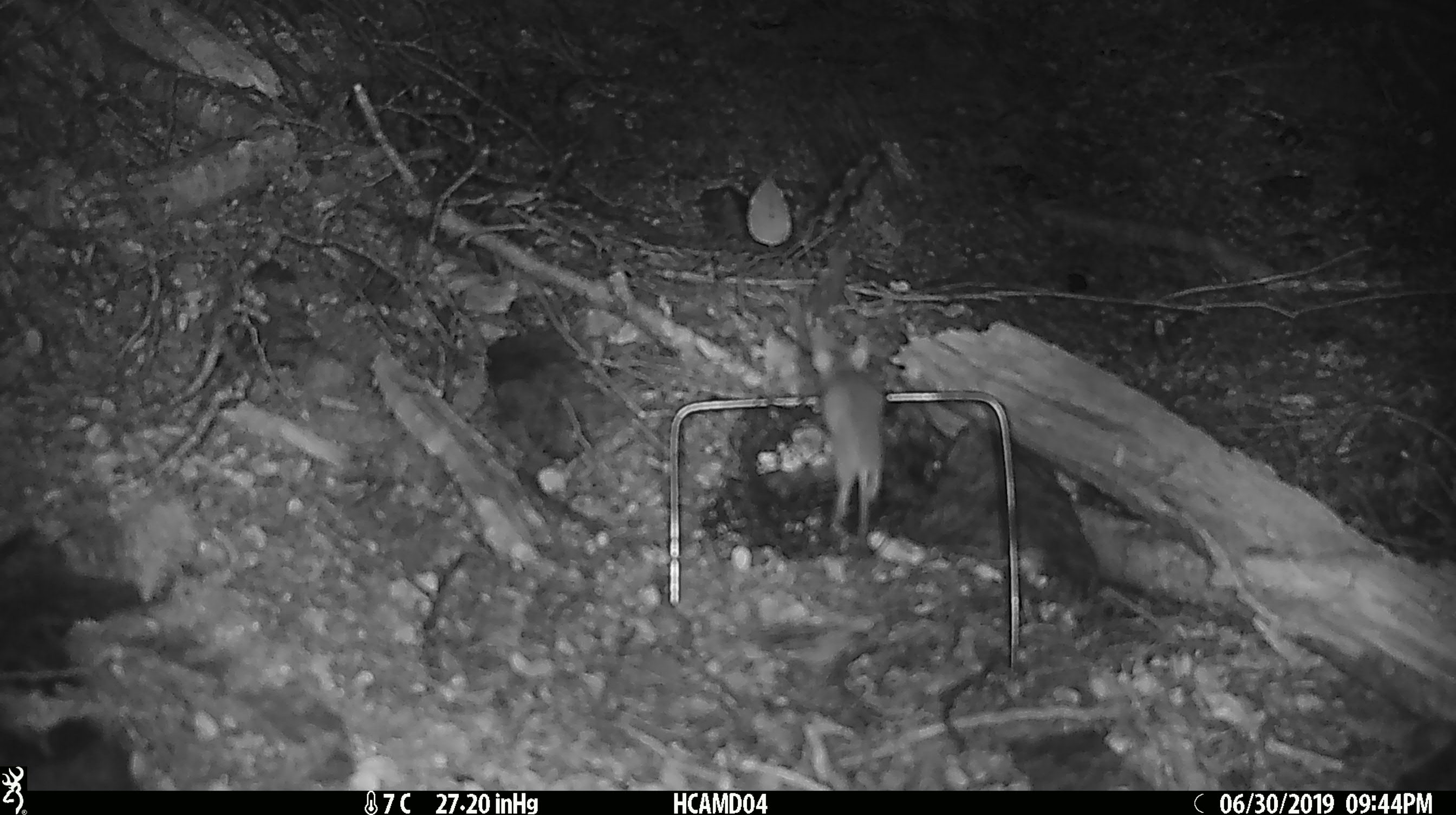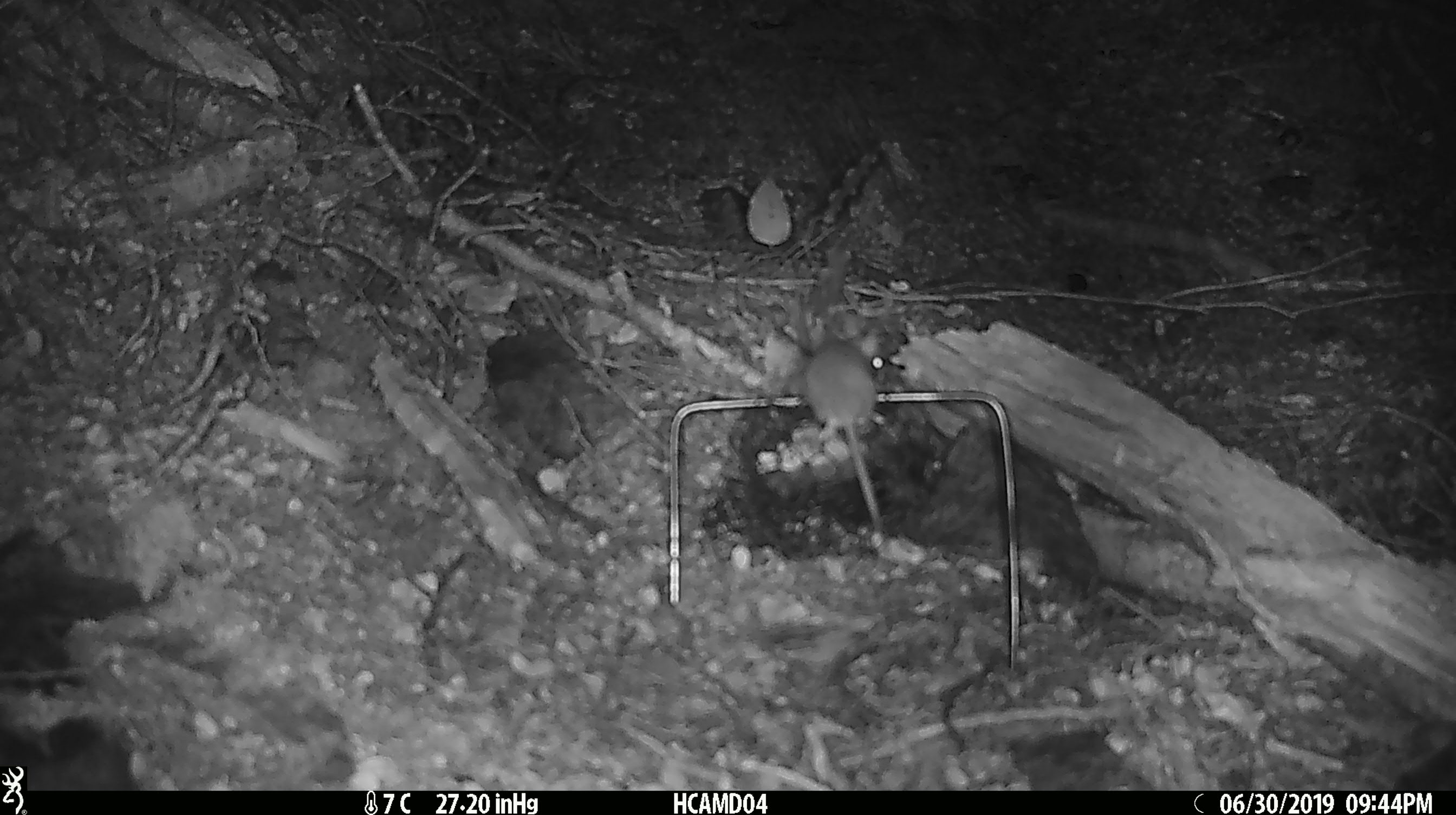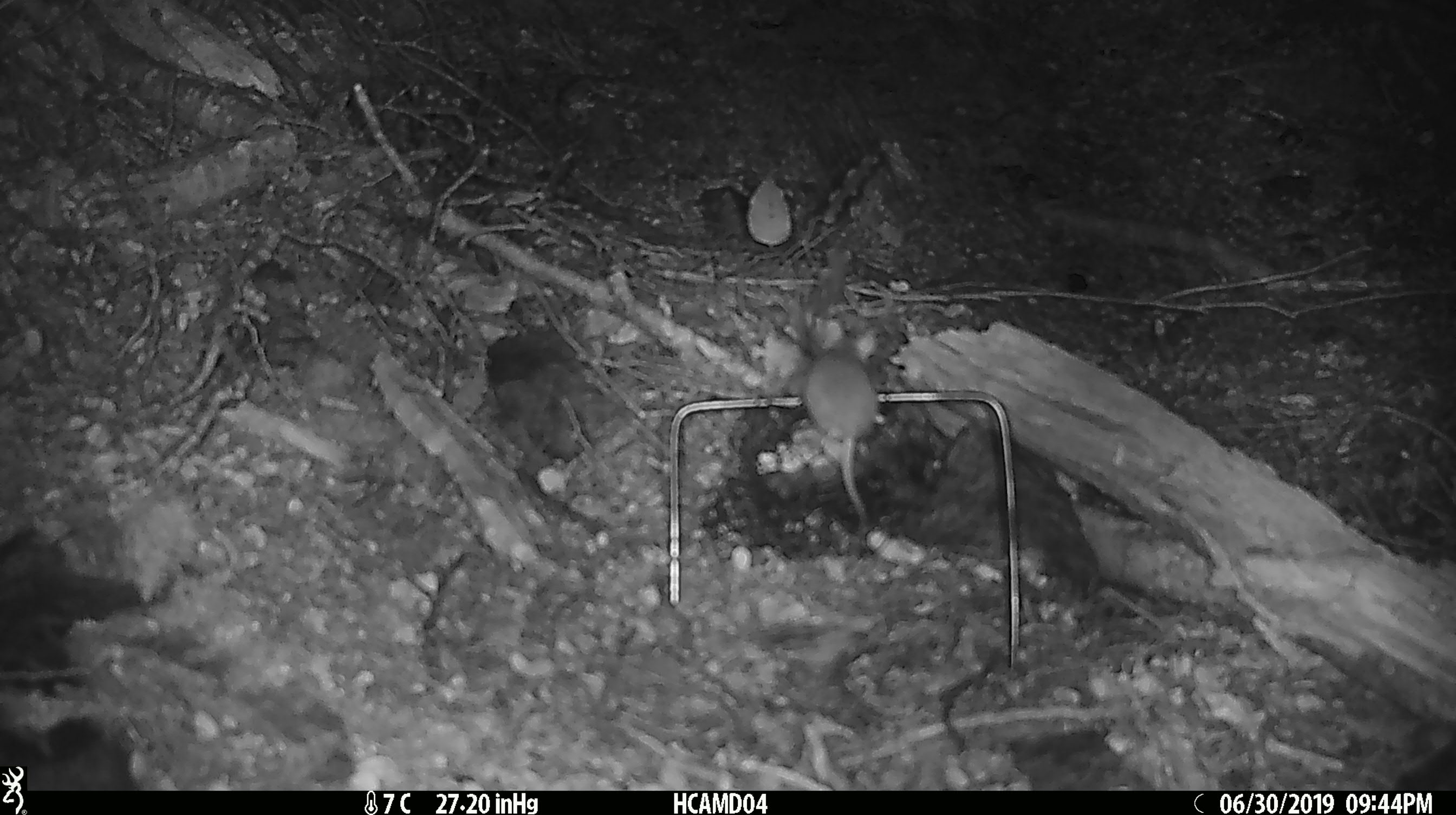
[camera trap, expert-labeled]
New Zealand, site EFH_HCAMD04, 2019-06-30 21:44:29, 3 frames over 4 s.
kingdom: Animalia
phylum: Chordata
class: Mammalia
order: Rodentia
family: Muridae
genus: Mus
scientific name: Mus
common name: mouse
Mouse (Mus).